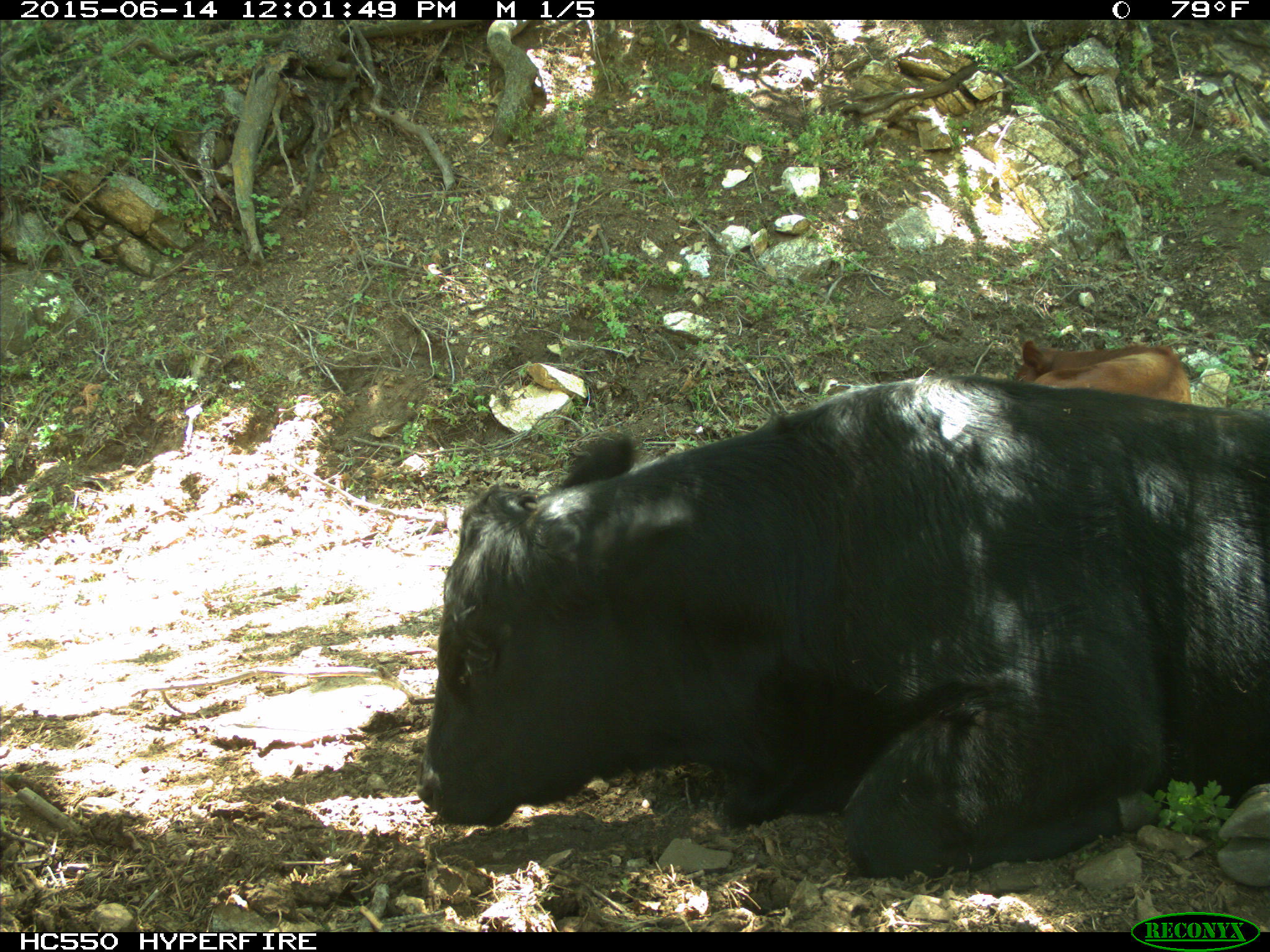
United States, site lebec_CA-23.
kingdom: Animalia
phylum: Chordata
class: Mammalia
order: Artiodactyla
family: Bovidae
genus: Bos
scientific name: Bos taurus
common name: domestic cow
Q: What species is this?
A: Bos taurus (domestic cow).